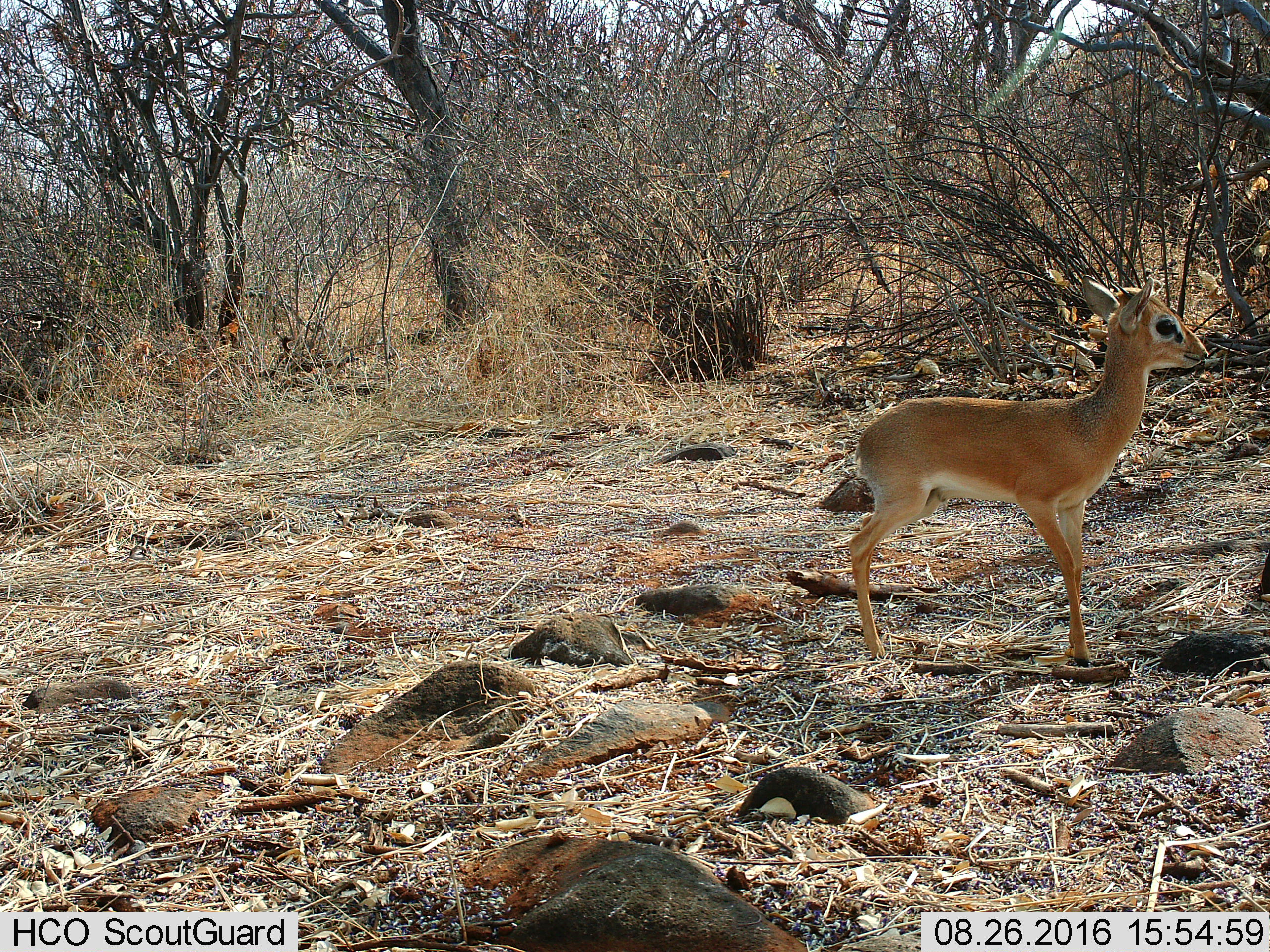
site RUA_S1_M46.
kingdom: Animalia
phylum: Chordata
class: Mammalia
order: Artiodactyla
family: Bovidae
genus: Madoqua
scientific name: Madoqua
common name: dik-dik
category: dikdik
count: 1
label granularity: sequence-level